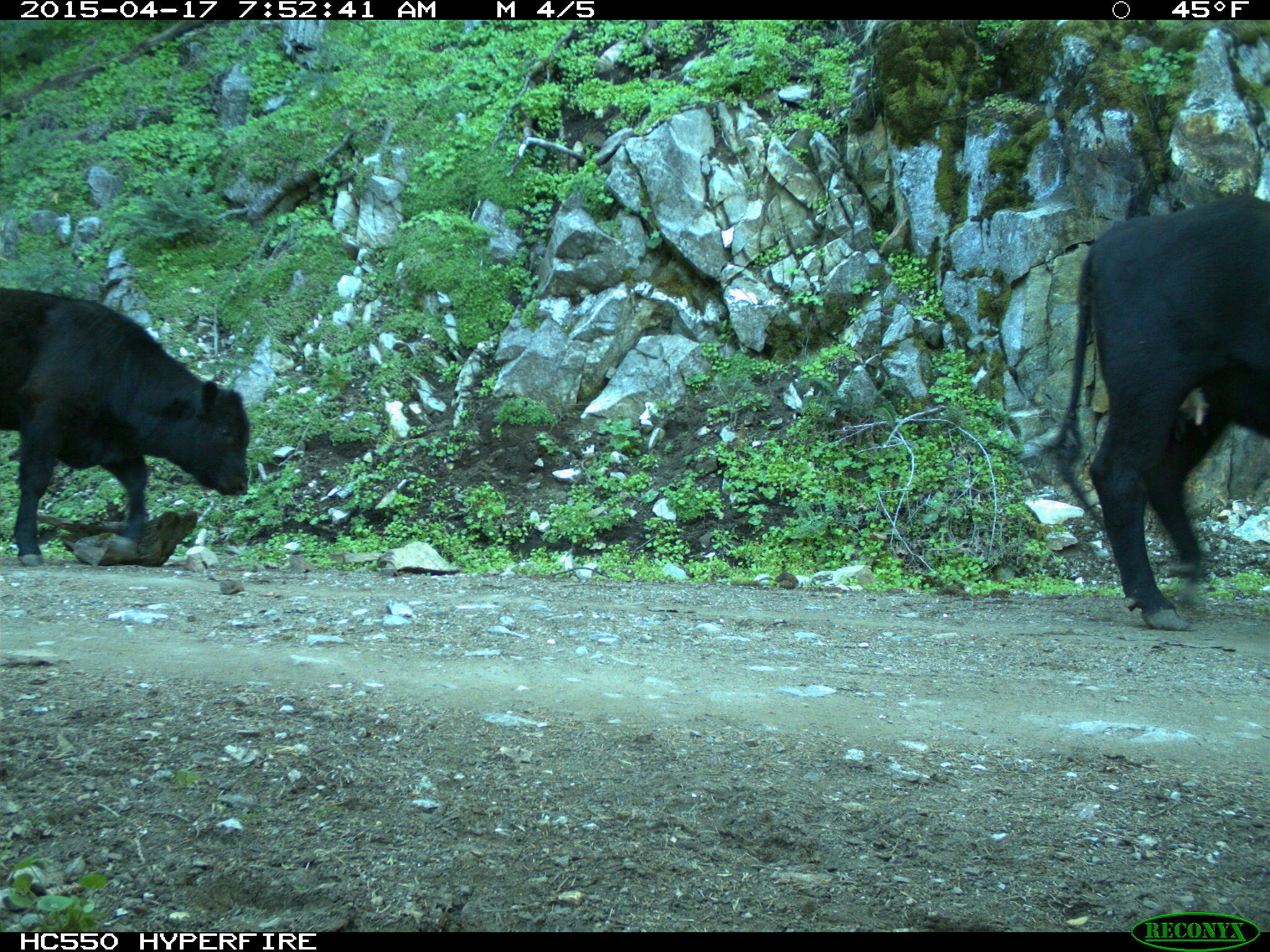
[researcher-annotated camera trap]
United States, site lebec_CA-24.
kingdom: Animalia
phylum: Chordata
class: Mammalia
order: Artiodactyla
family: Bovidae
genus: Bos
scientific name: Bos taurus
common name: domestic cow